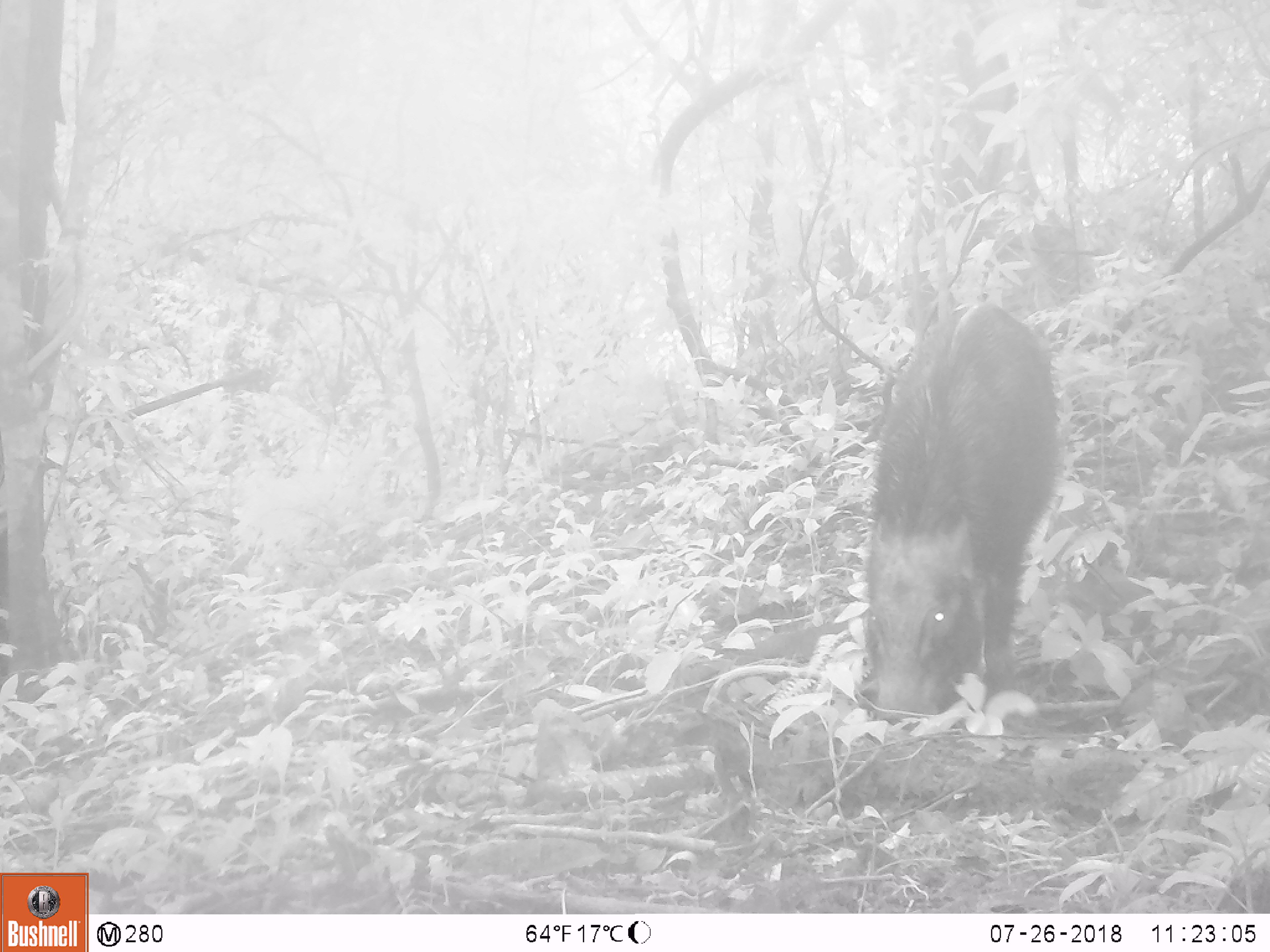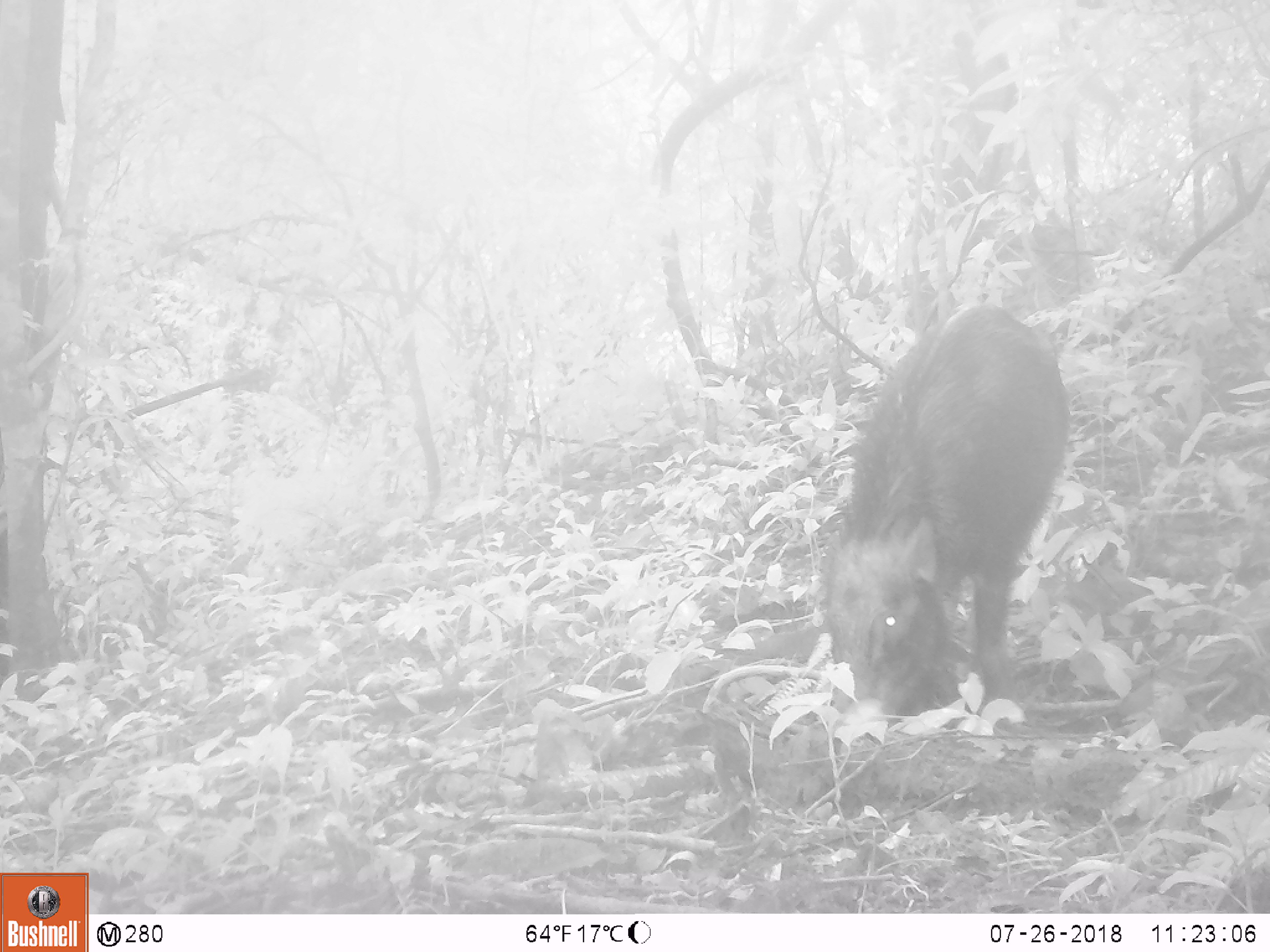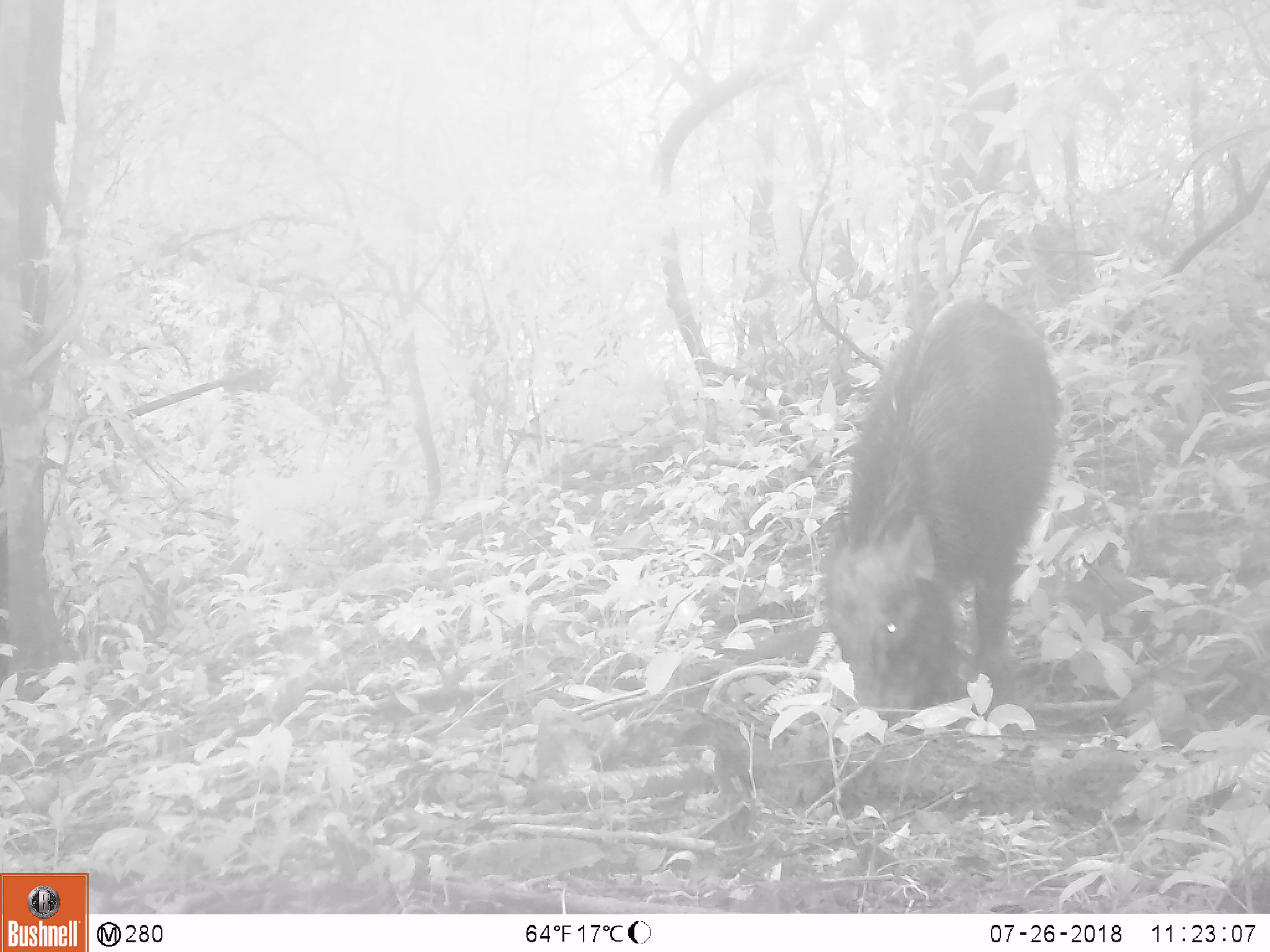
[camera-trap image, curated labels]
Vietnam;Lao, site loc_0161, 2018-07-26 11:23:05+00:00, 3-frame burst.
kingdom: Animalia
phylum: Chordata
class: Mammalia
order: Artiodactyla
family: Suidae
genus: Sus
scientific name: Sus scrofa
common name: eurasian wild pig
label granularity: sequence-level